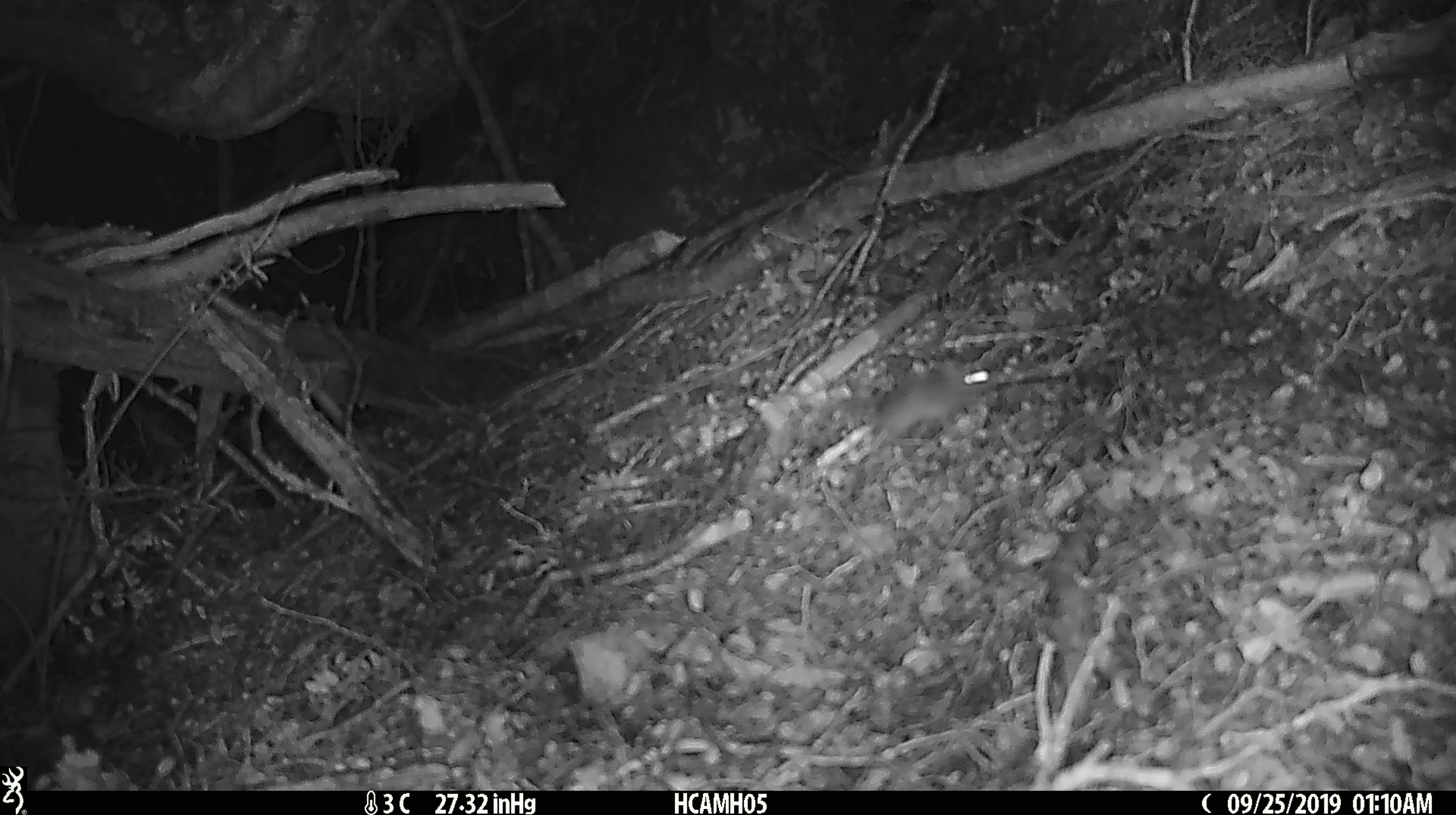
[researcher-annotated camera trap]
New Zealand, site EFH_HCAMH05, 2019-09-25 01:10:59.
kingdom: Animalia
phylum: Chordata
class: Mammalia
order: Rodentia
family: Muridae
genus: Mus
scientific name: Mus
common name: mouse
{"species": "mouse (Mus)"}